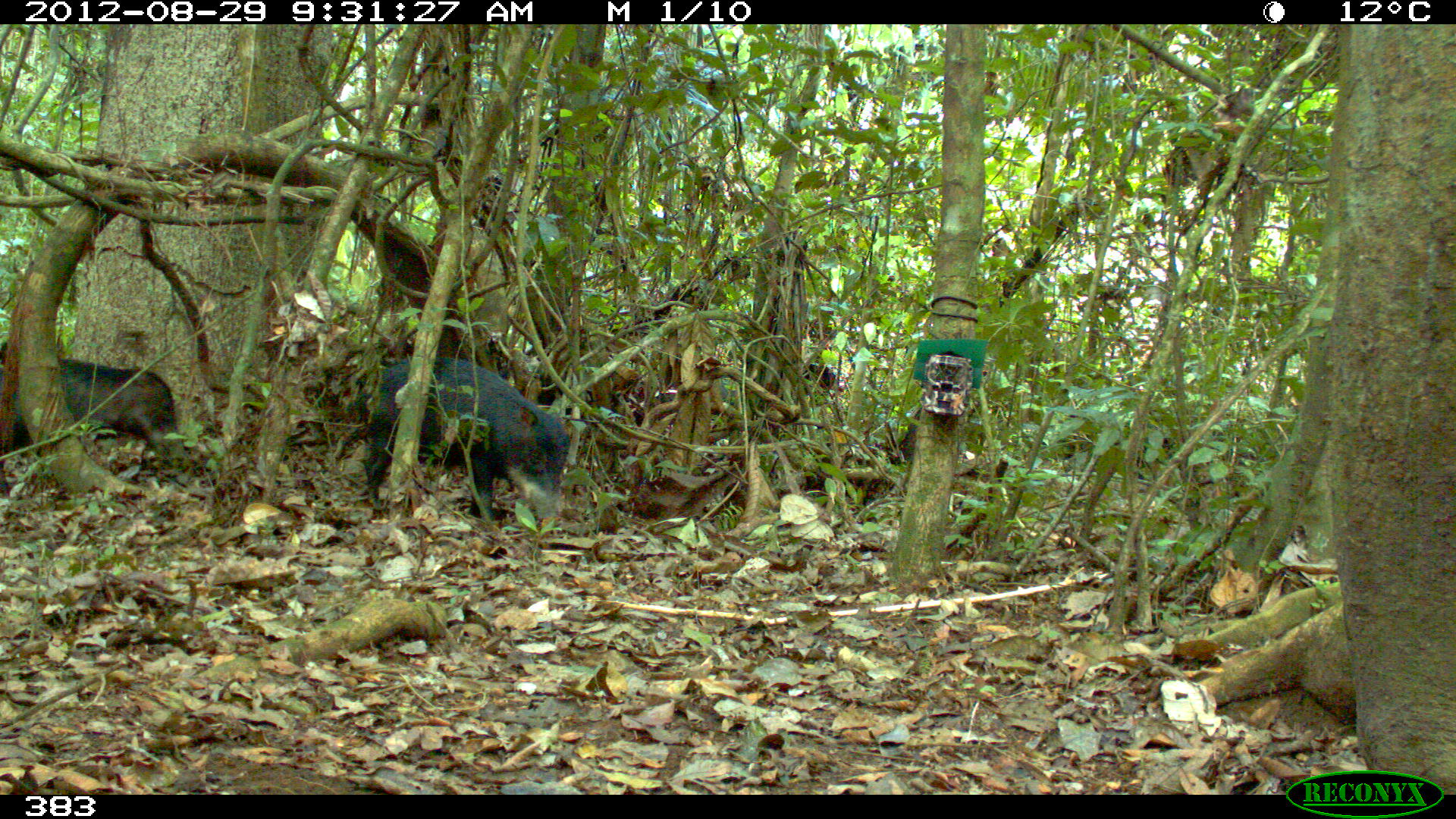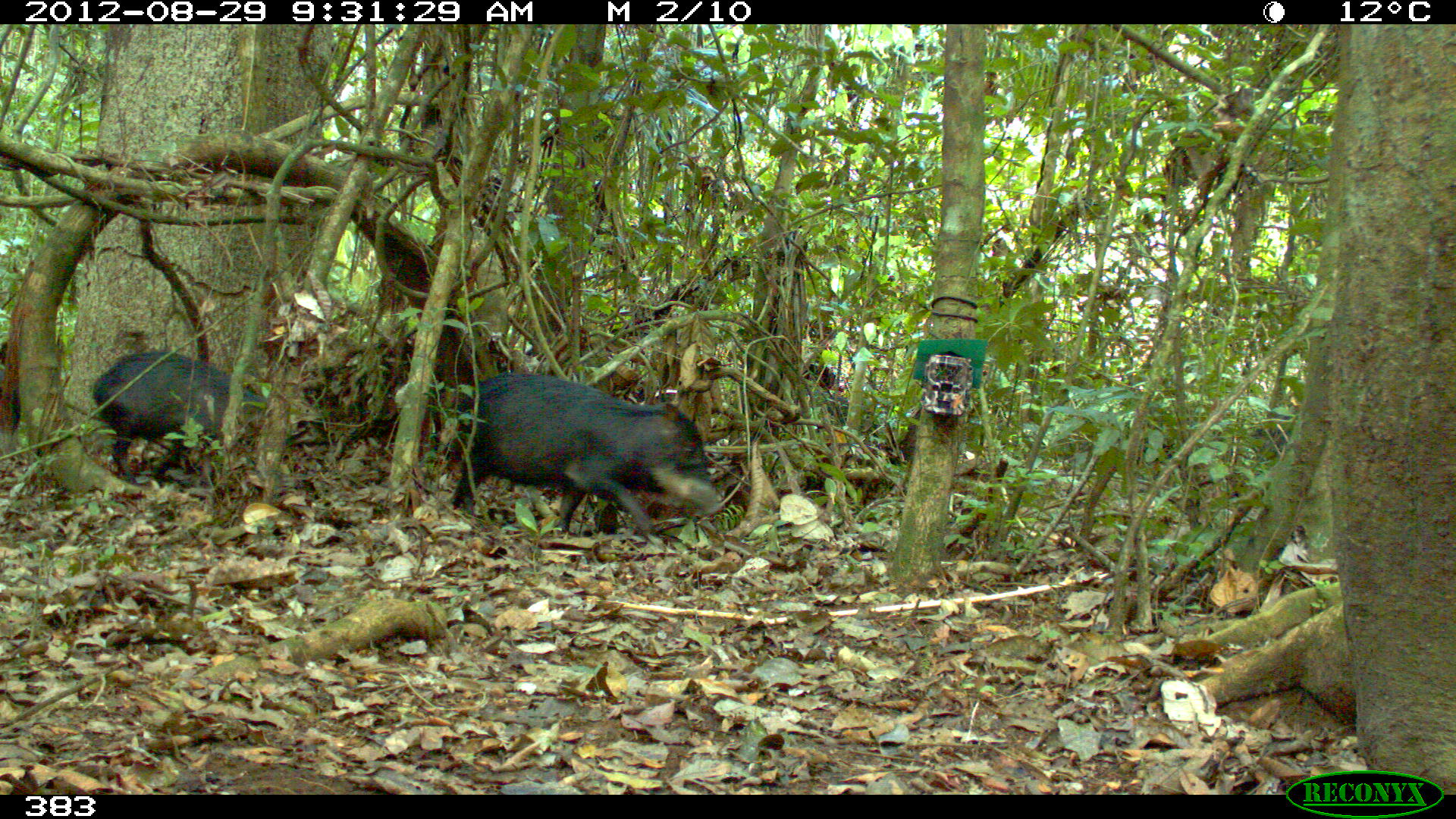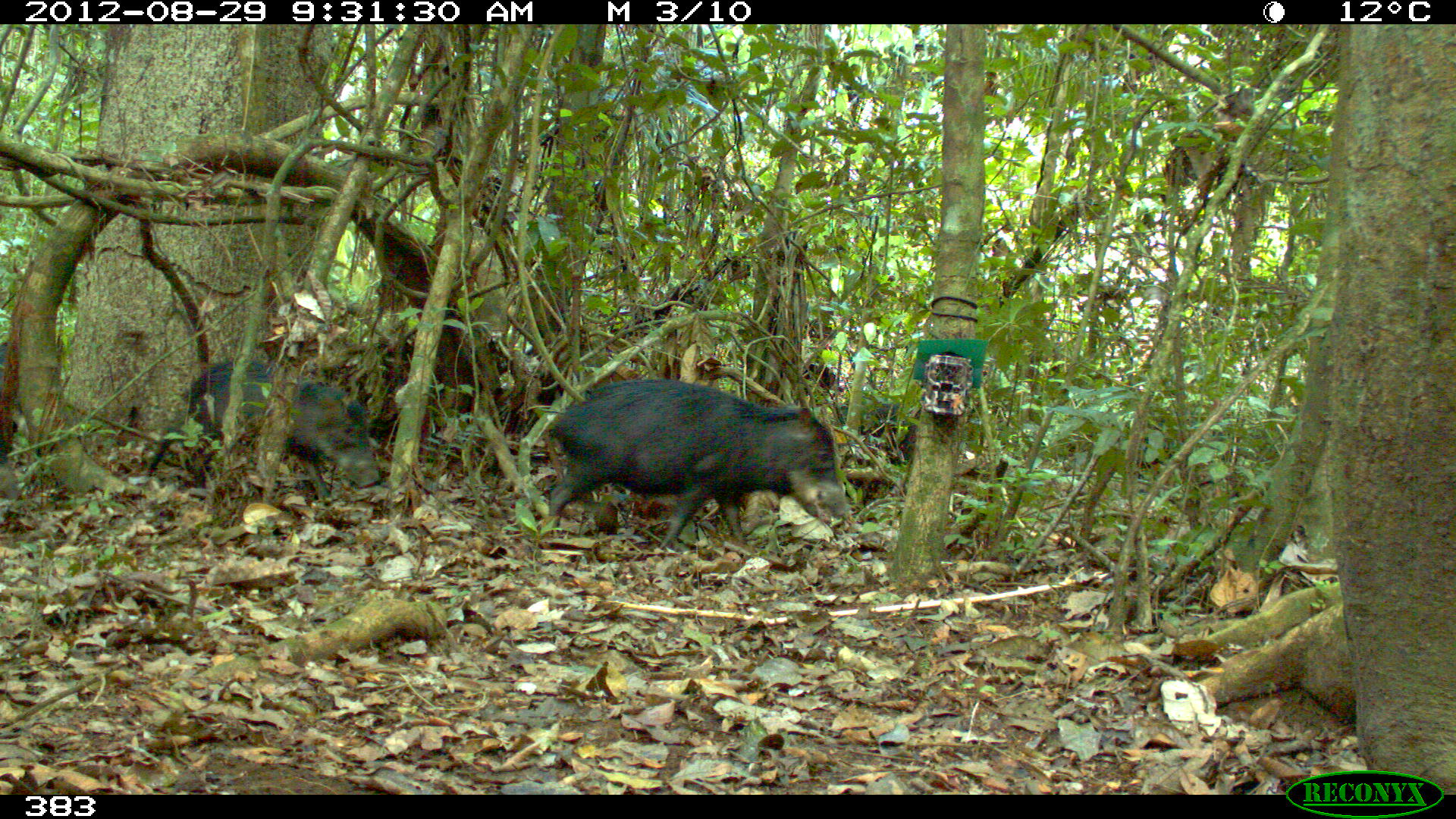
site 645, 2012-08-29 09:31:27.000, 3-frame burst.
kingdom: Animalia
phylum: Chordata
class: Mammalia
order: Artiodactyla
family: Tayassuidae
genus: Tayassu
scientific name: Tayassu pecari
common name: white-lipped peccary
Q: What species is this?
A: Tayassu pecari (white-lipped peccary).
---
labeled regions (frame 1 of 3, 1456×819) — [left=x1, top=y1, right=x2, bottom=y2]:
tayassu pecari: [left=363, top=354, right=573, bottom=528]; [left=0, top=342, right=179, bottom=461]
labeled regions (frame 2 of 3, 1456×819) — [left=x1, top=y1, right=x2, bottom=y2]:
tayassu pecari: [left=449, top=371, right=721, bottom=551]; [left=90, top=349, right=280, bottom=483]